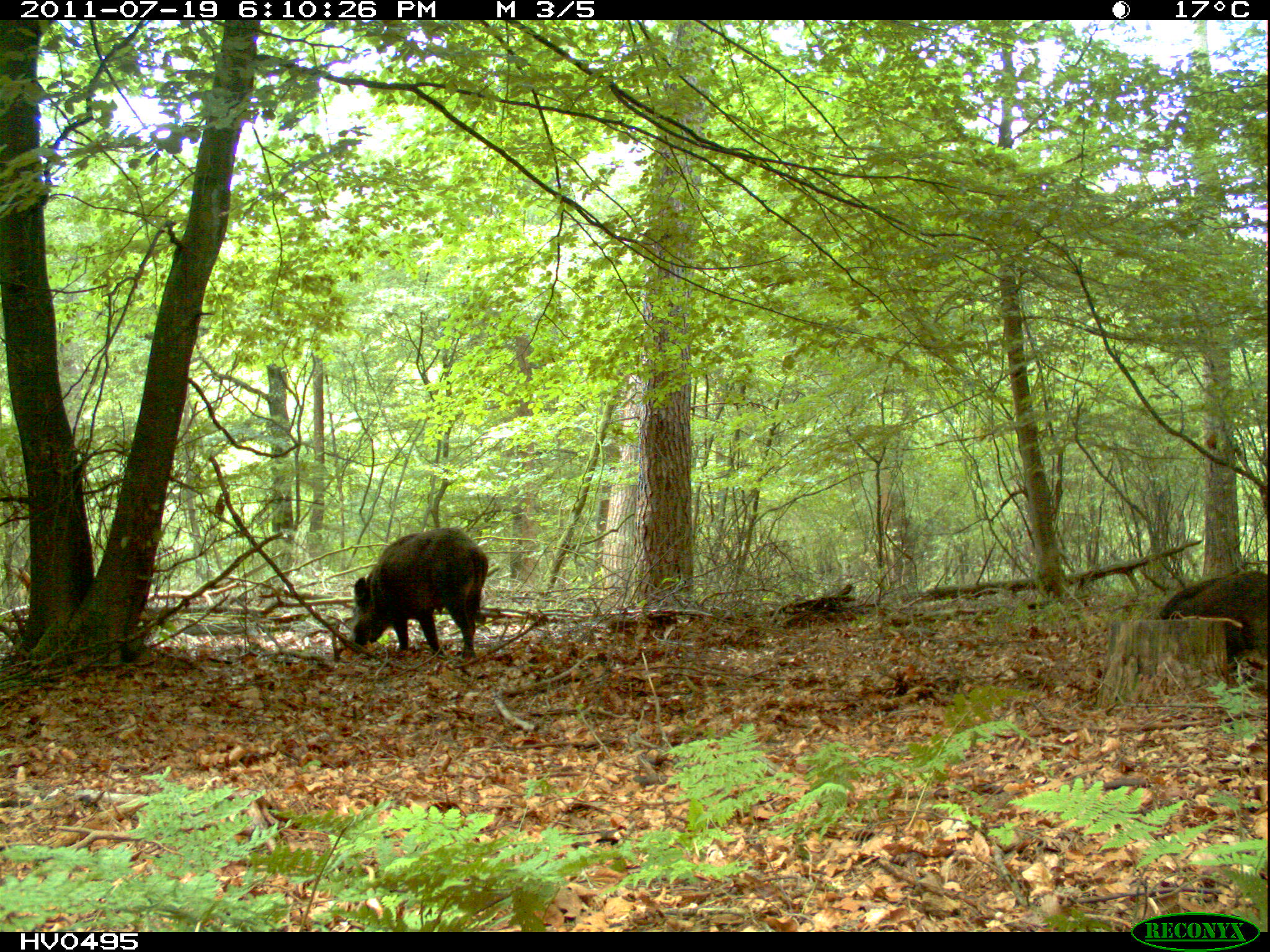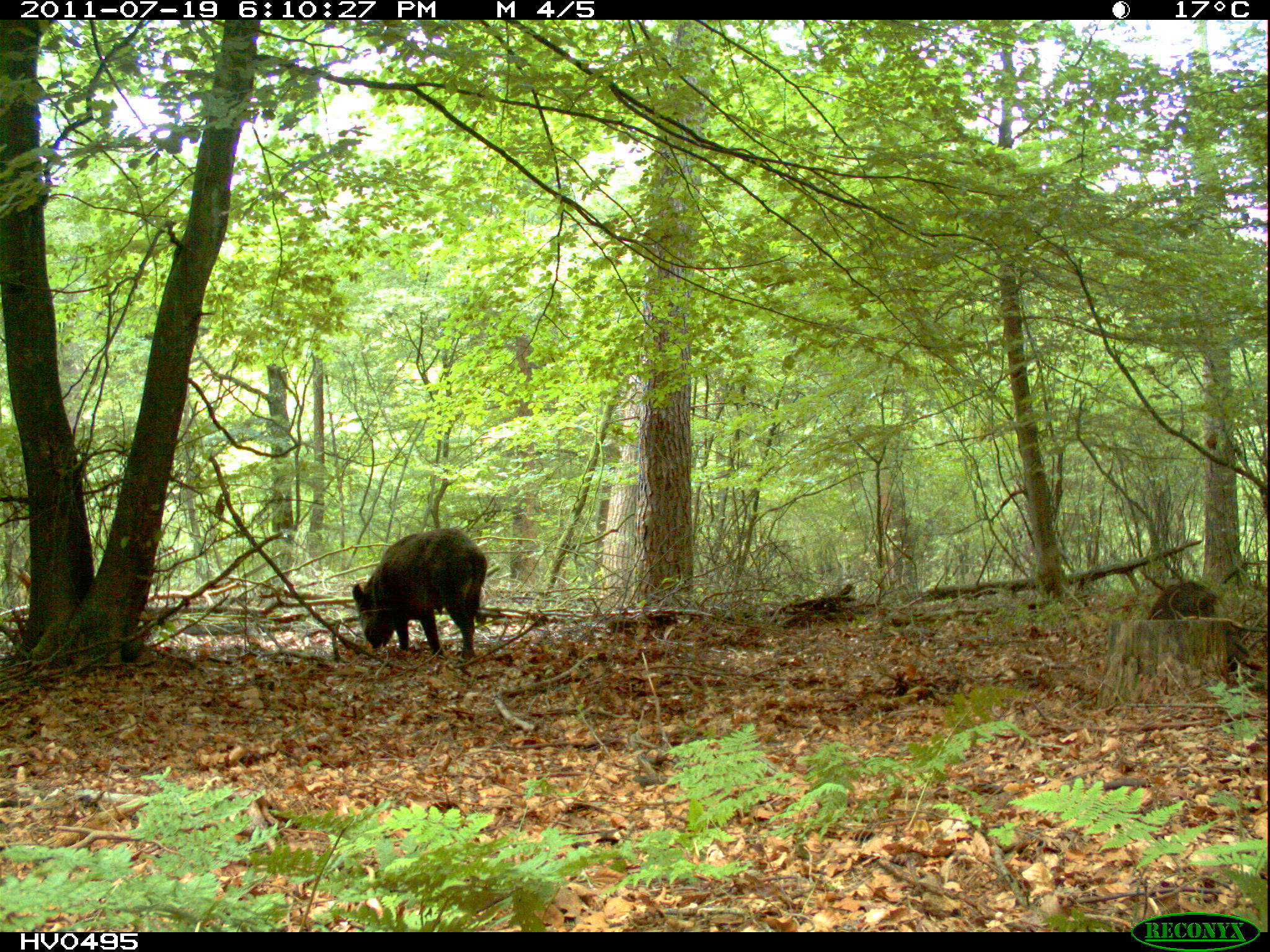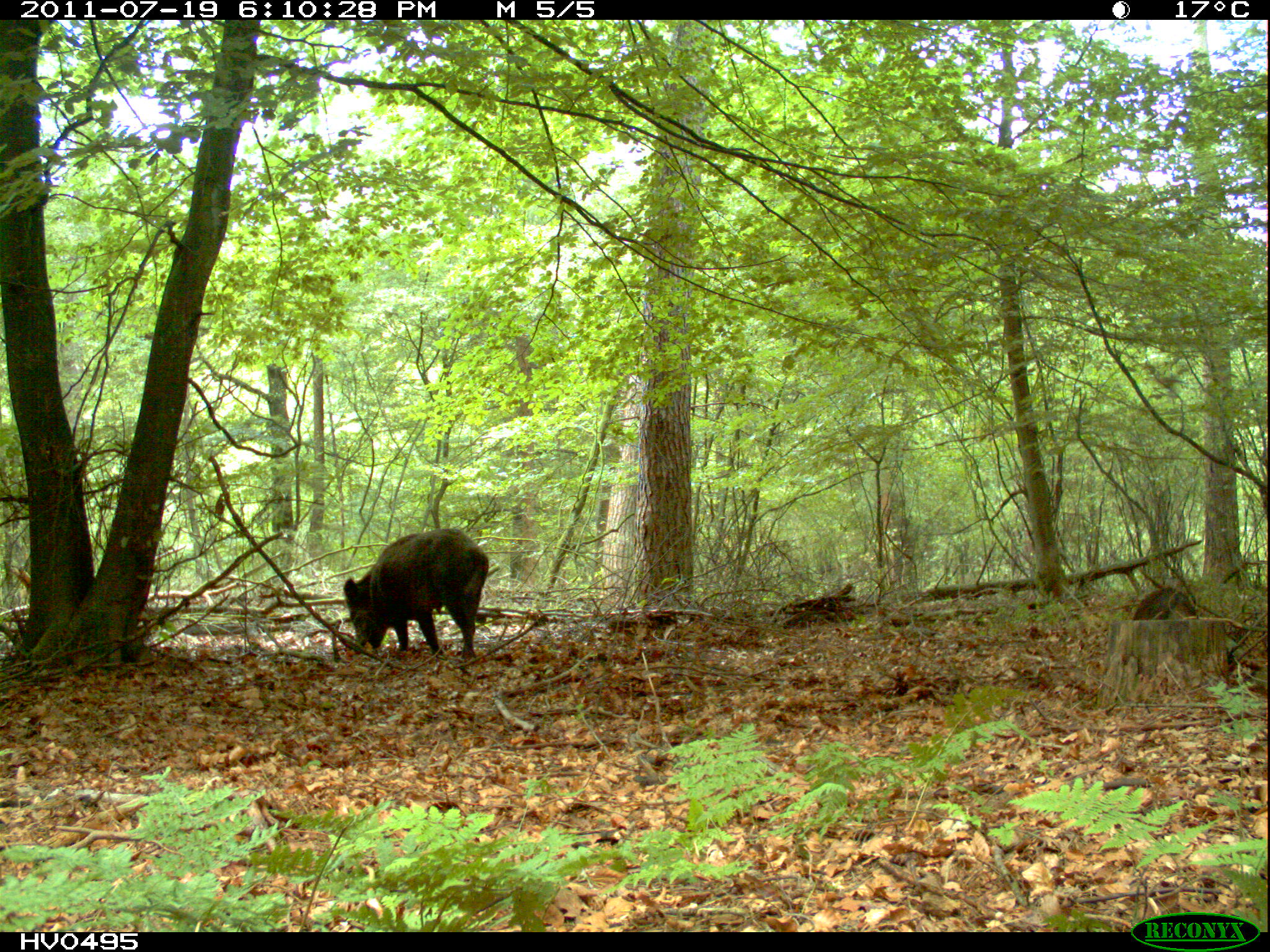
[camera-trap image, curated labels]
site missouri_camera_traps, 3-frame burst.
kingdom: Animalia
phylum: Chordata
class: Mammalia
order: Artiodactyla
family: Suidae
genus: Sus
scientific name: Sus scrofa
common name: wild boar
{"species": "wild boar (Sus scrofa)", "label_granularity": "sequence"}